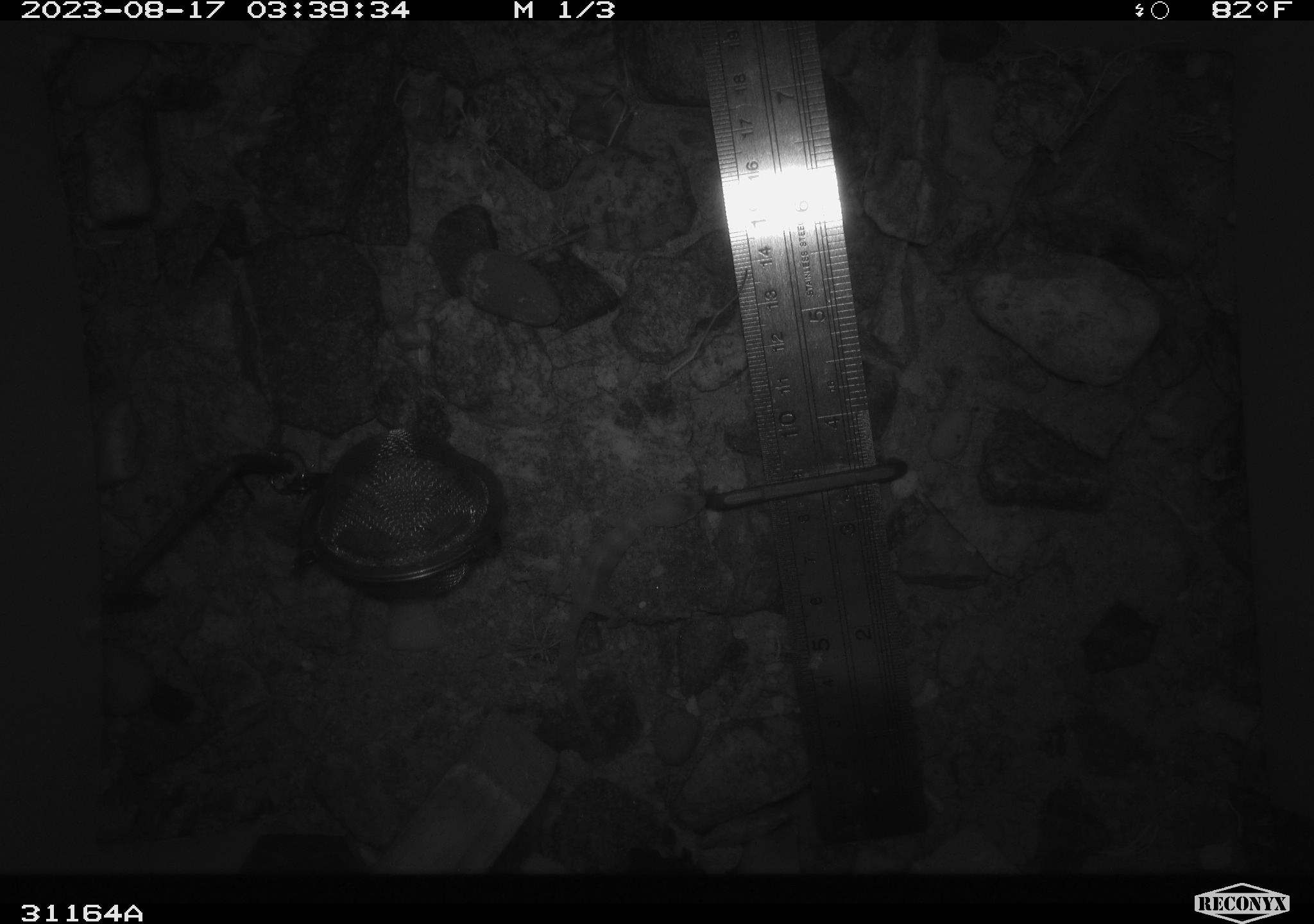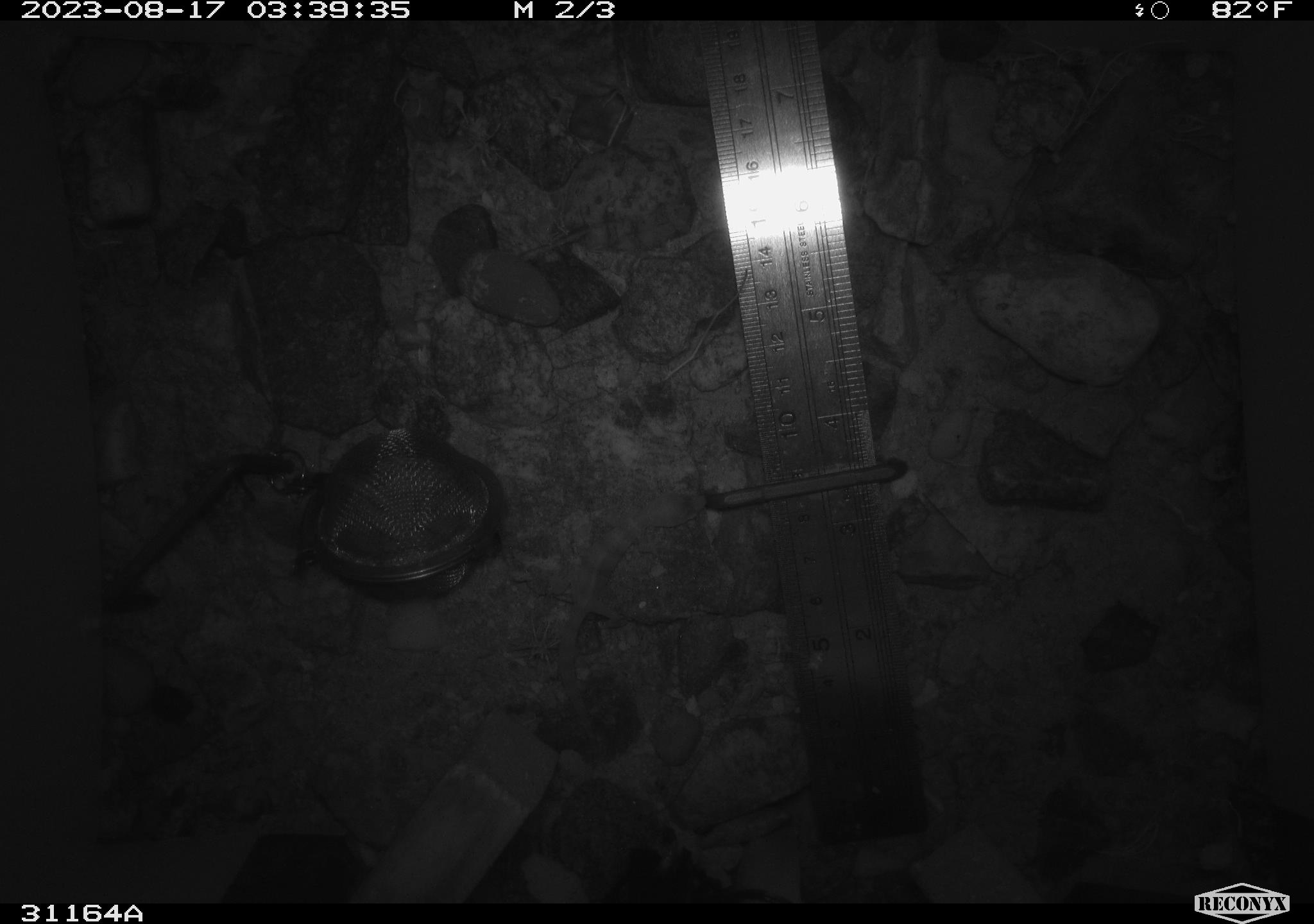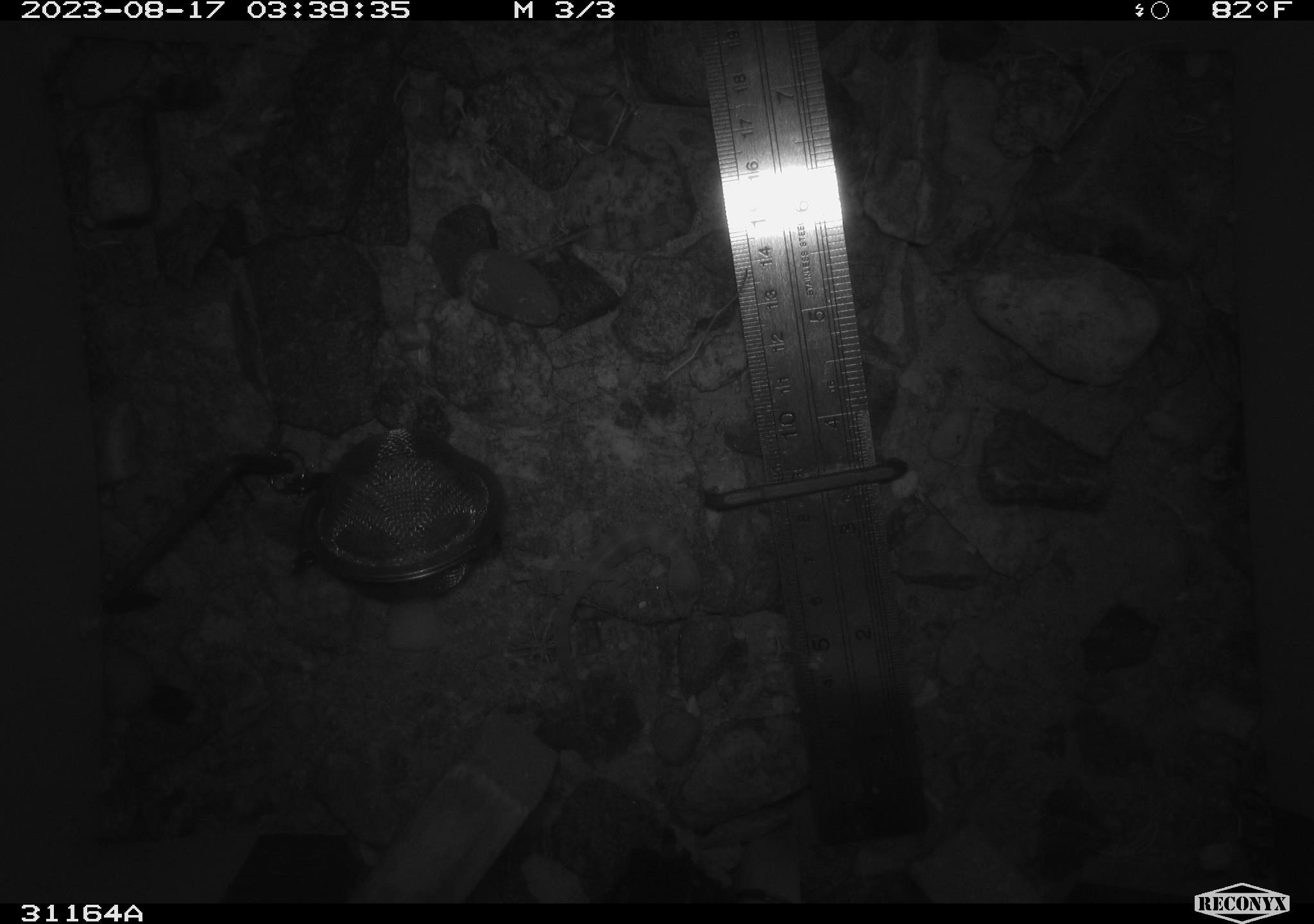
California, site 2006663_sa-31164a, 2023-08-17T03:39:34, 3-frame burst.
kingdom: Animalia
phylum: Chordata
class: Mammalia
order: Rodentia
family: Heteromyidae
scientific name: Heteromyidae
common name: kangaroo rats and pocket mice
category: heteromyidae family